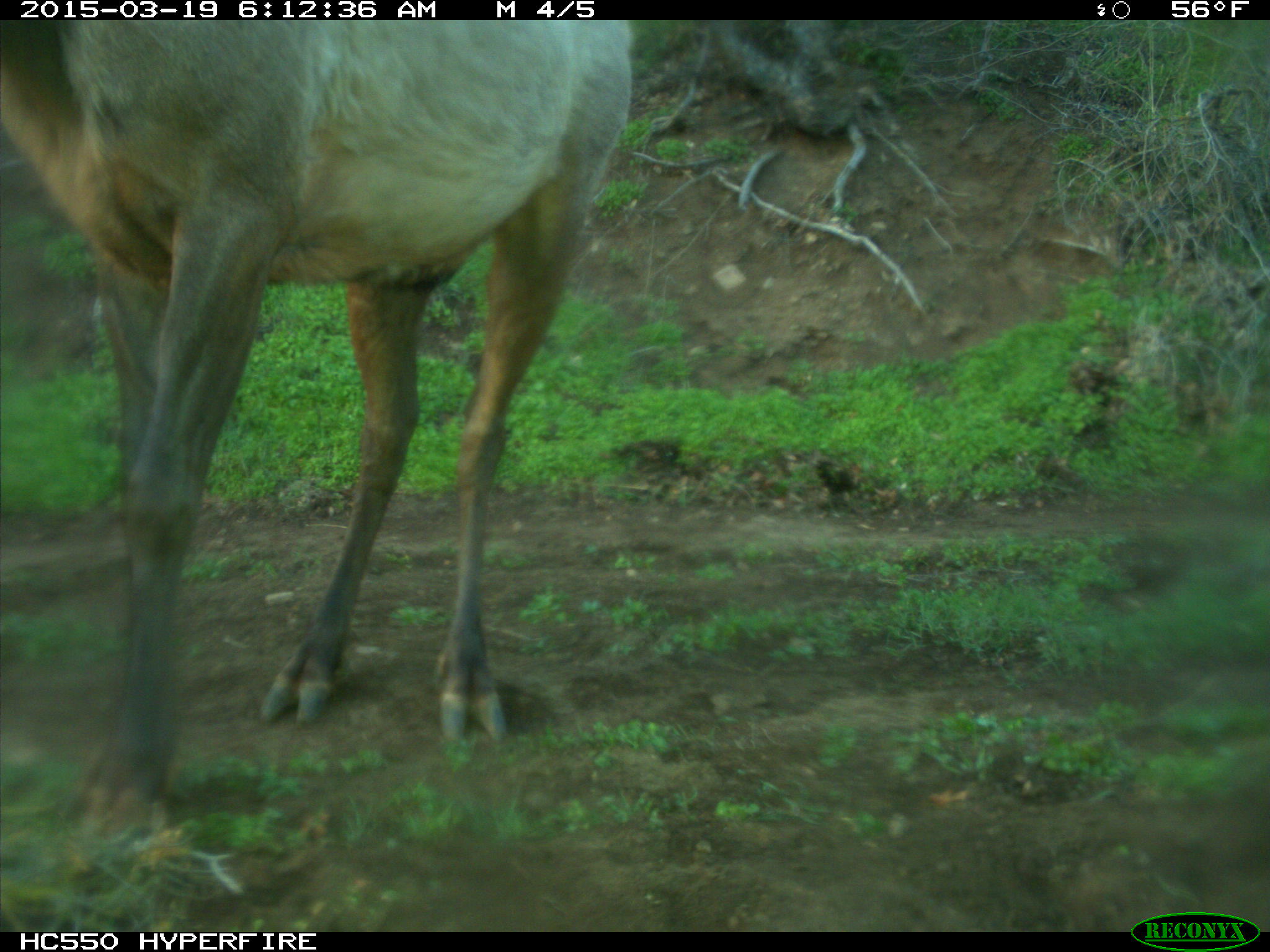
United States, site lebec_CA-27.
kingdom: Animalia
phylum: Chordata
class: Mammalia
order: Artiodactyla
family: Cervidae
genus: Cervus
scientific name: Cervus canadensis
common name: elk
Cervus canadensis (elk).